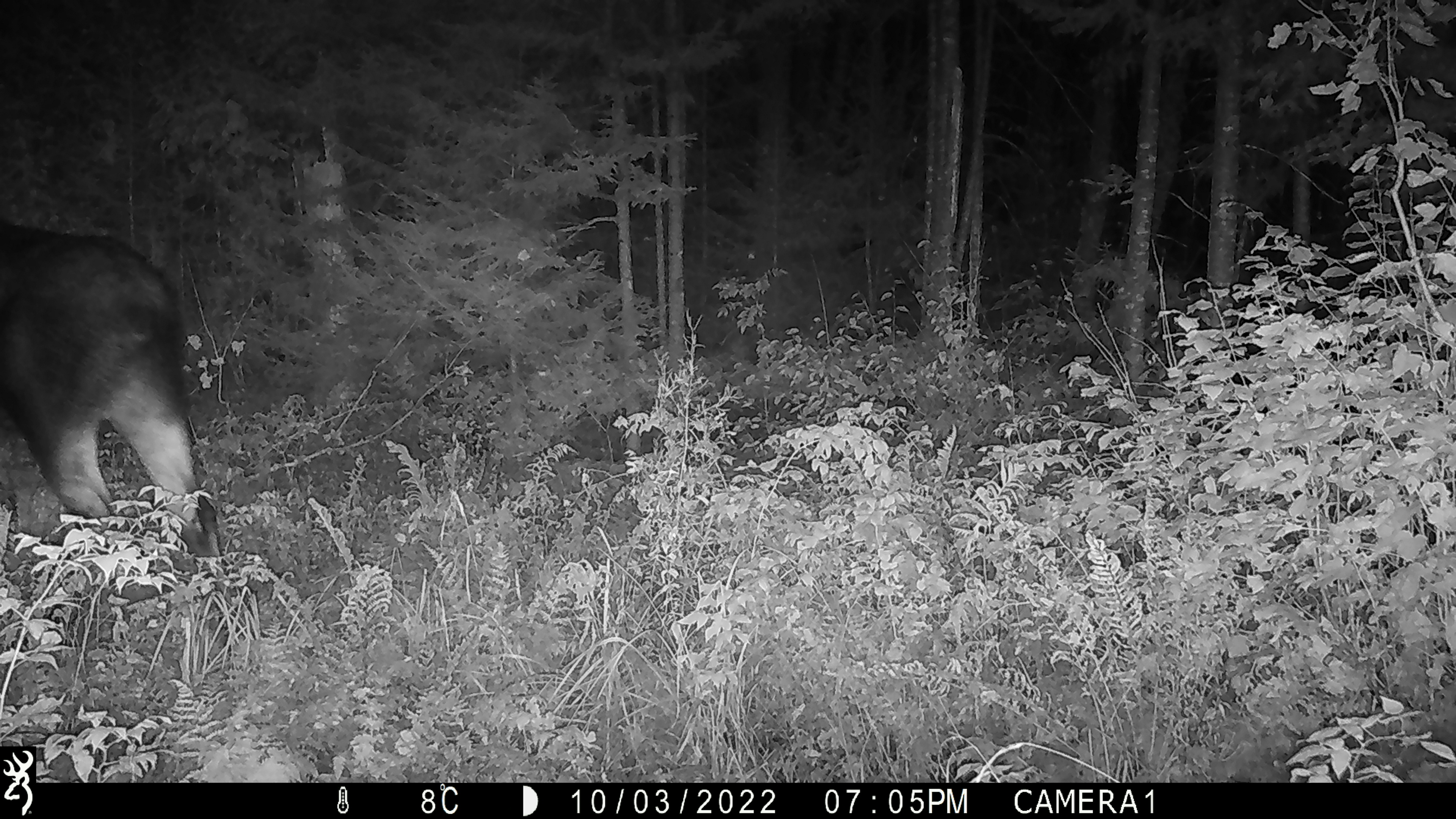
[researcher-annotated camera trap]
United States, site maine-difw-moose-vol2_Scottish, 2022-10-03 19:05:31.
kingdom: Animalia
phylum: Chordata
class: Mammalia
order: Artiodactyla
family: Cervidae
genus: Alces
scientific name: Alces alces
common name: moose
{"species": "moose (Alces alces)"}